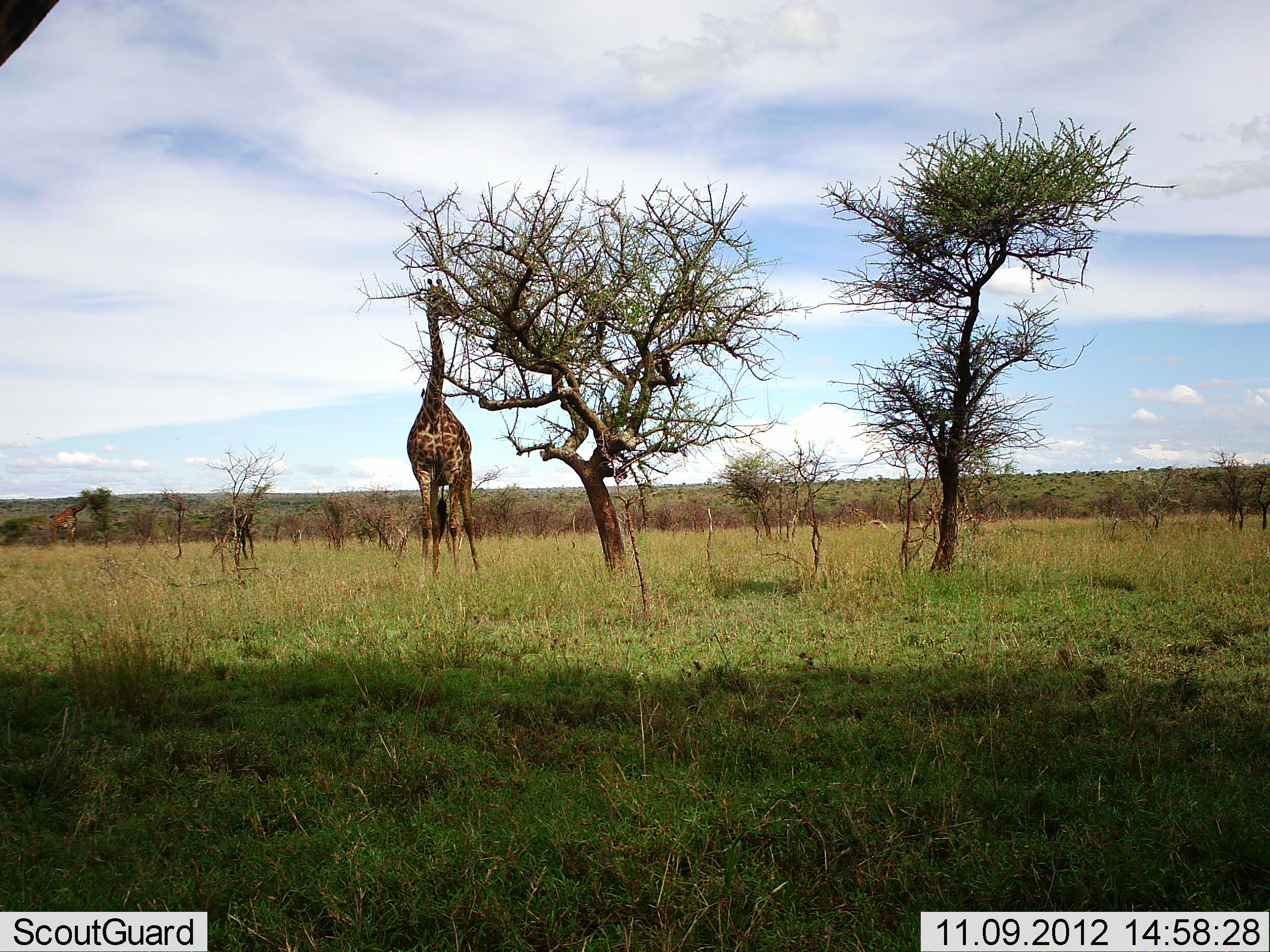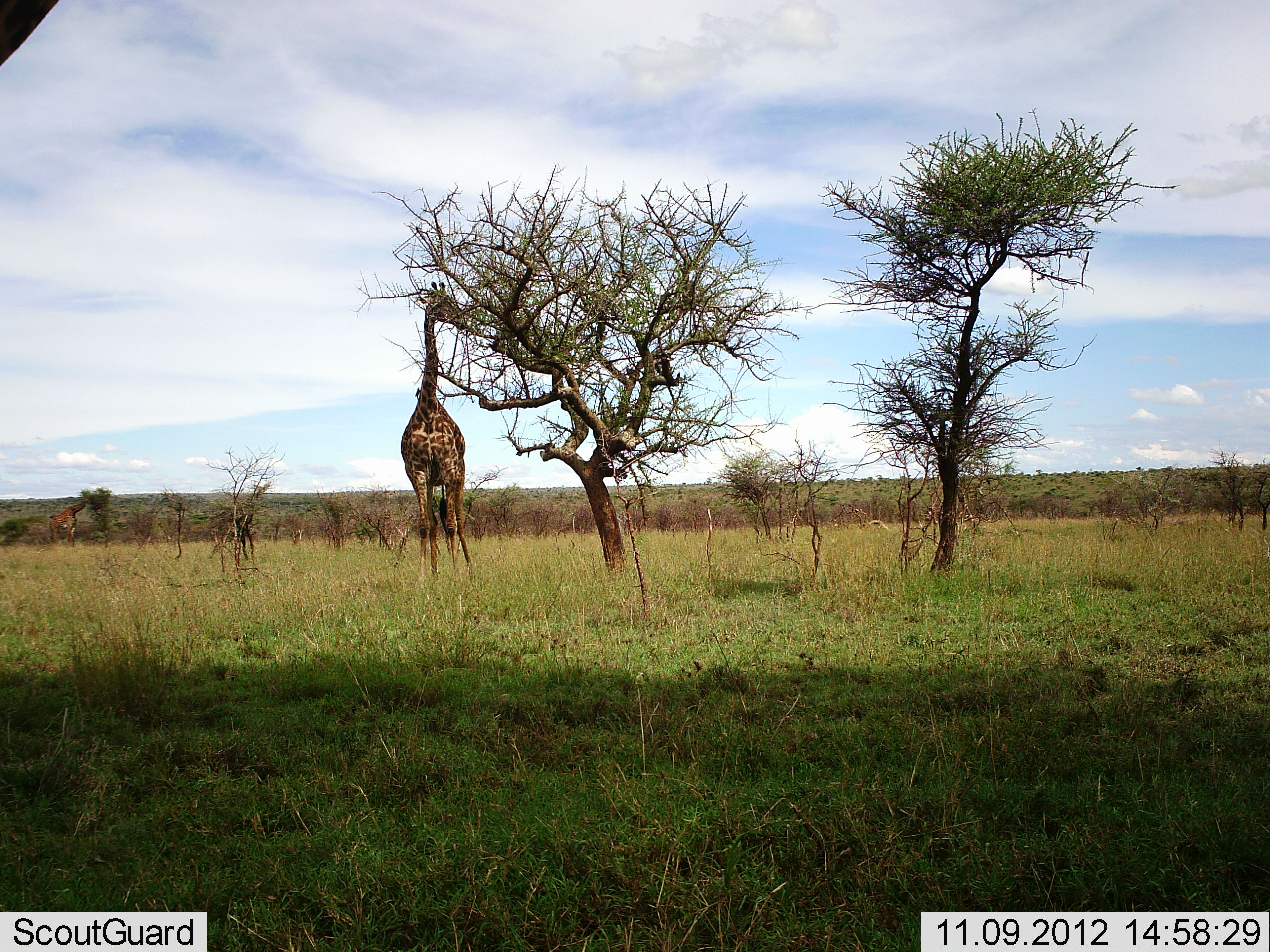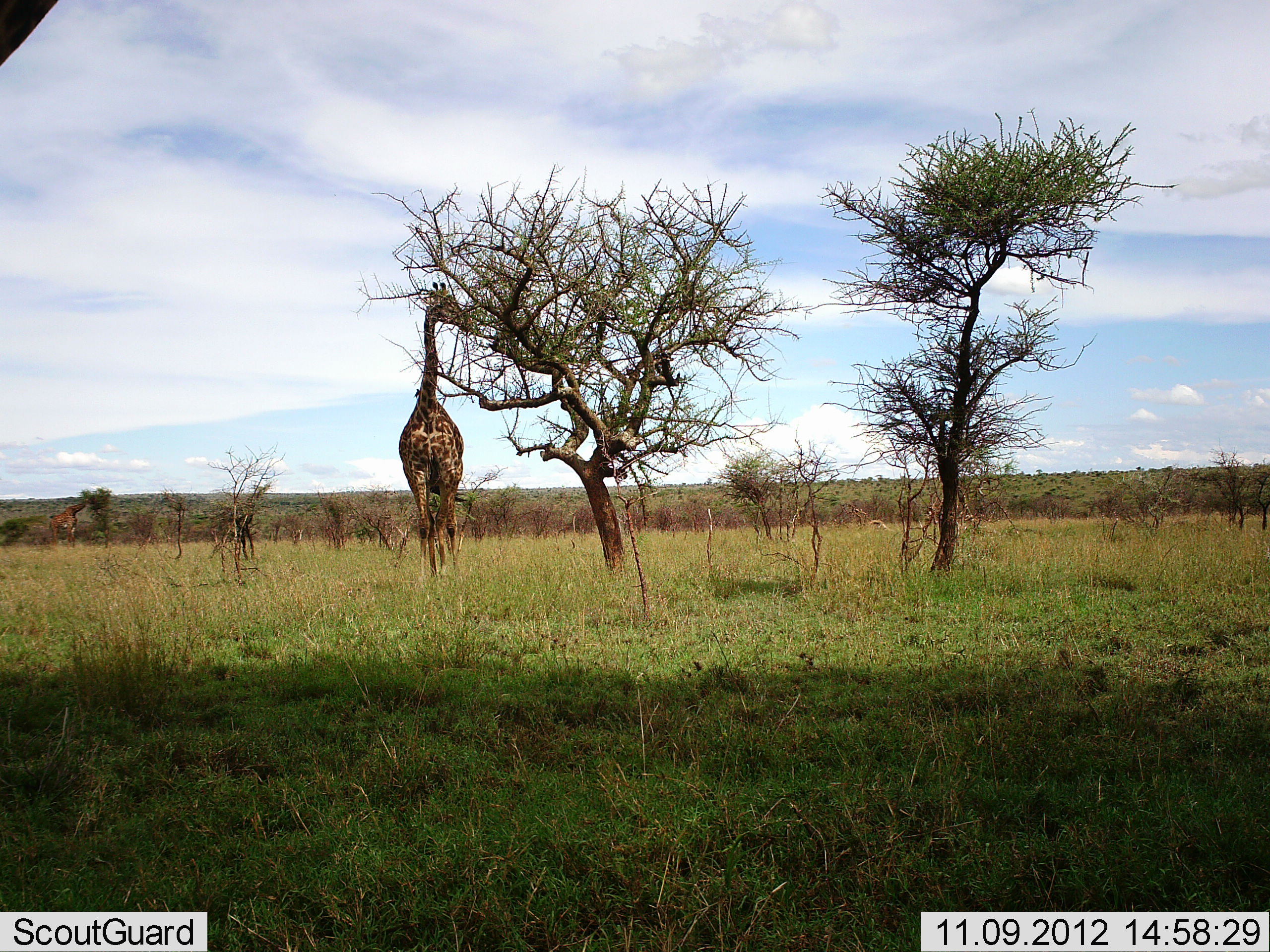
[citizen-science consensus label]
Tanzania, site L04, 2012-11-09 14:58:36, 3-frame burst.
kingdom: Animalia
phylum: Chordata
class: Mammalia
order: Artiodactyla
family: Giraffidae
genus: Giraffa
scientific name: Giraffa camelopardalis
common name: giraffe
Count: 1.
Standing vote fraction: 20%.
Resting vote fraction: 0%.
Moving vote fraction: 0%.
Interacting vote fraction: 0%.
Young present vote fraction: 0%.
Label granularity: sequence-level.